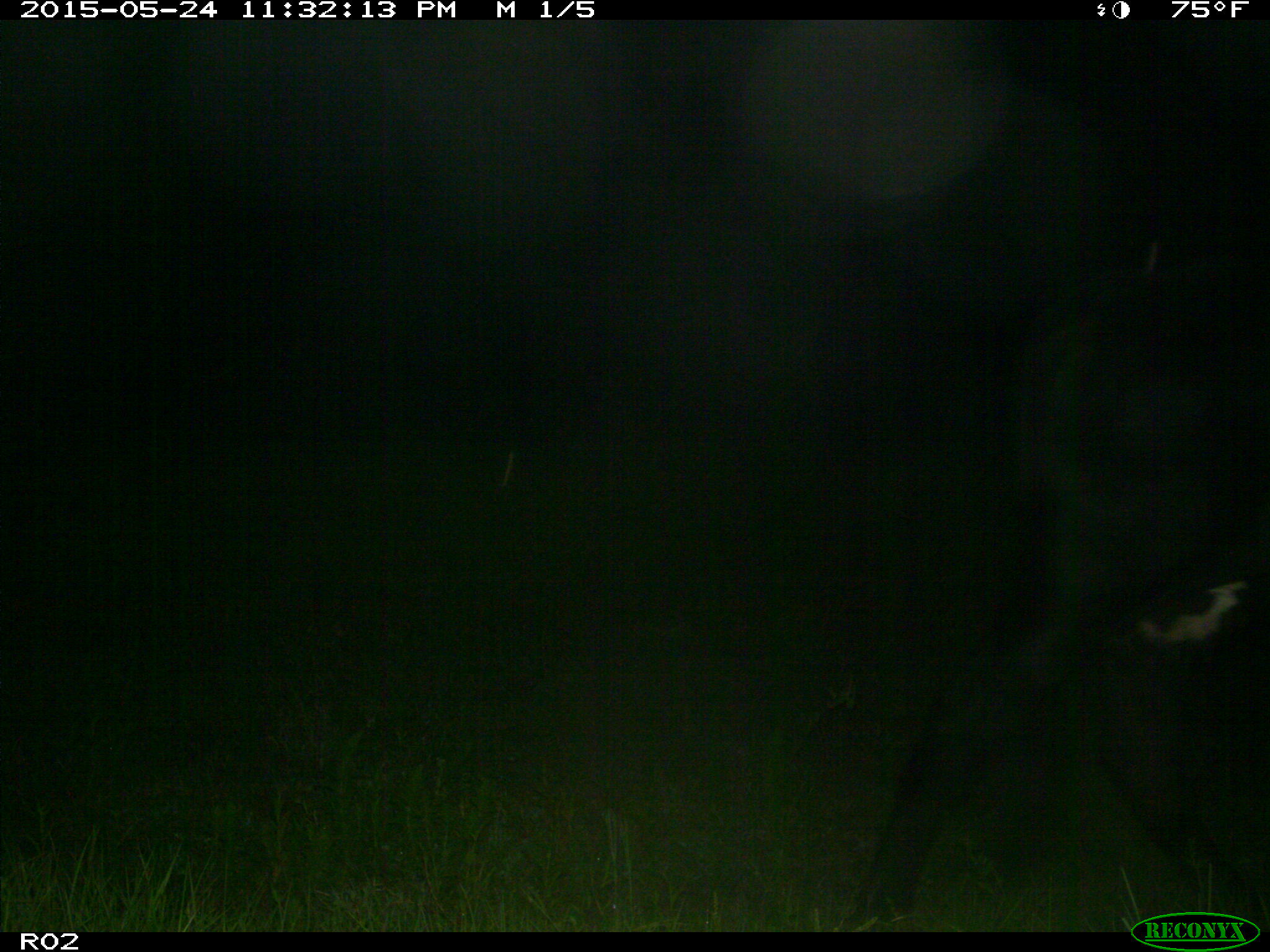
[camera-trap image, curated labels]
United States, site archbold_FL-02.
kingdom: Animalia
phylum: Chordata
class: Mammalia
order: Artiodactyla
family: Bovidae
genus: Bos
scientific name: Bos taurus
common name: domestic cow